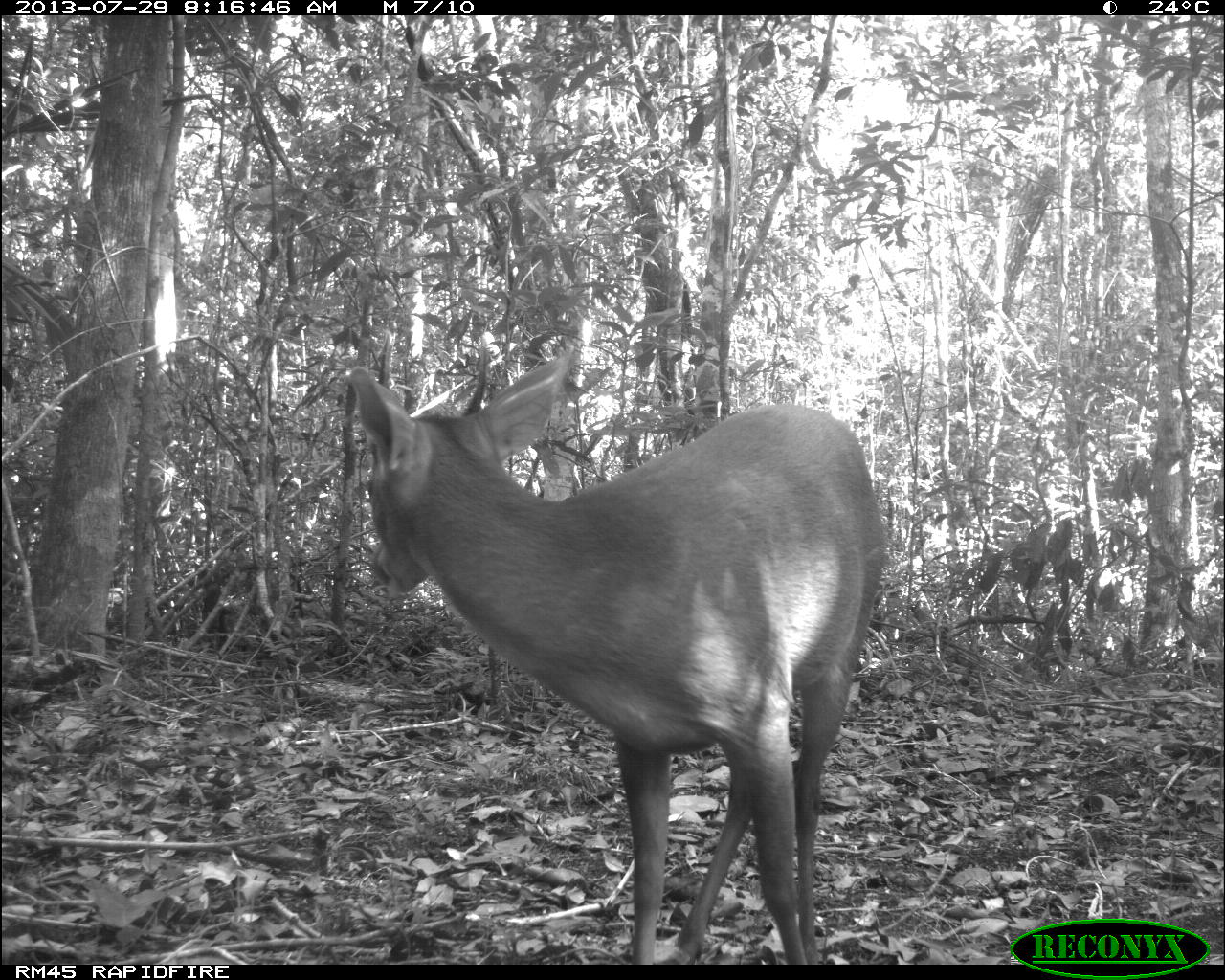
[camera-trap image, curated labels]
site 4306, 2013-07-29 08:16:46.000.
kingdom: Animalia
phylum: Chordata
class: Mammalia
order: Artiodactyla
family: Cervidae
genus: Mazama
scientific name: Mazama temama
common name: central american red brocket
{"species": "Mazama temama (central american red brocket)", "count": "1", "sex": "male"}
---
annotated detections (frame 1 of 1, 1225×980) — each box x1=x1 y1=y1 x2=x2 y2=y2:
mazama temama: x1=339 y1=356 x2=894 y2=961